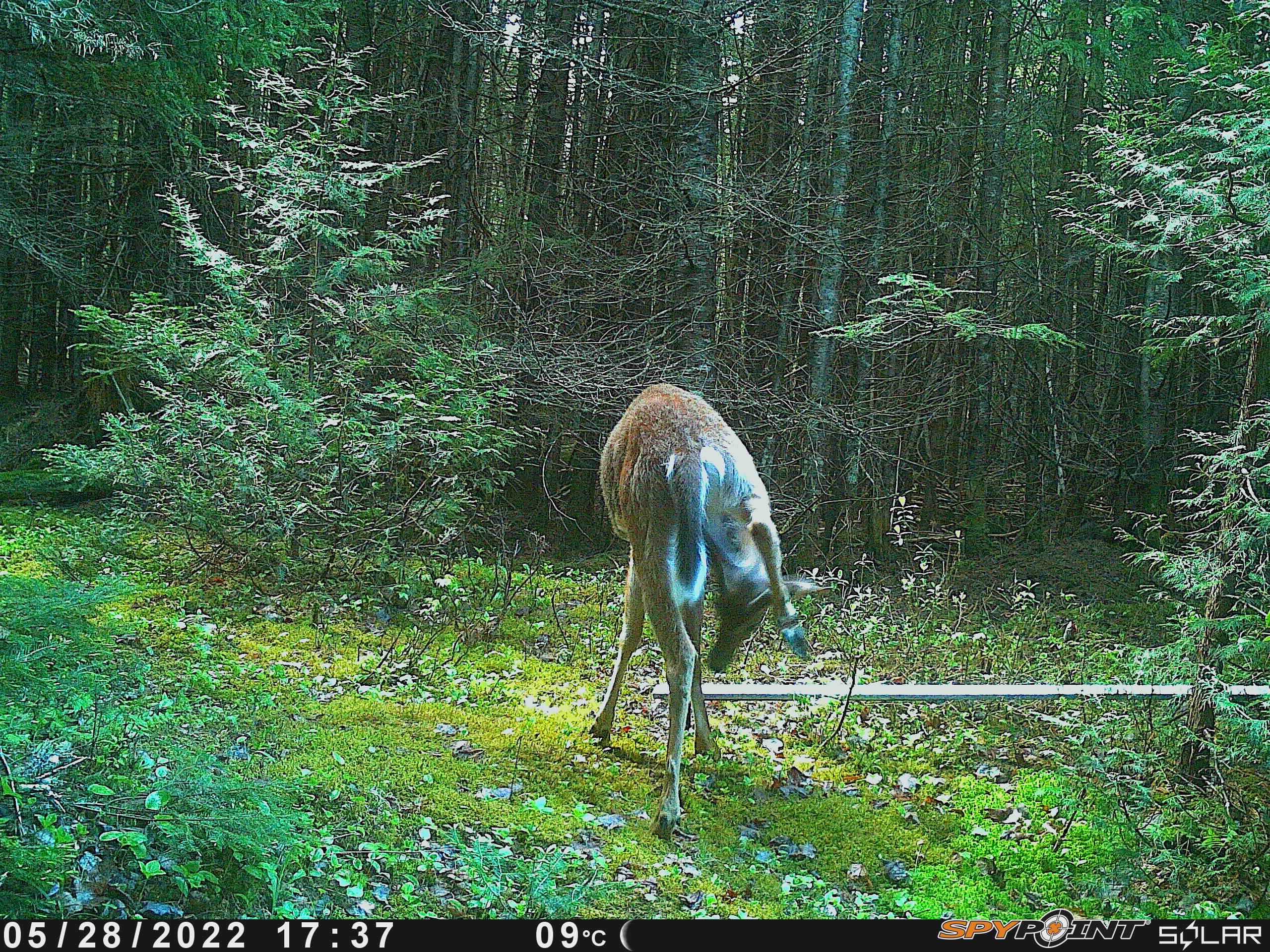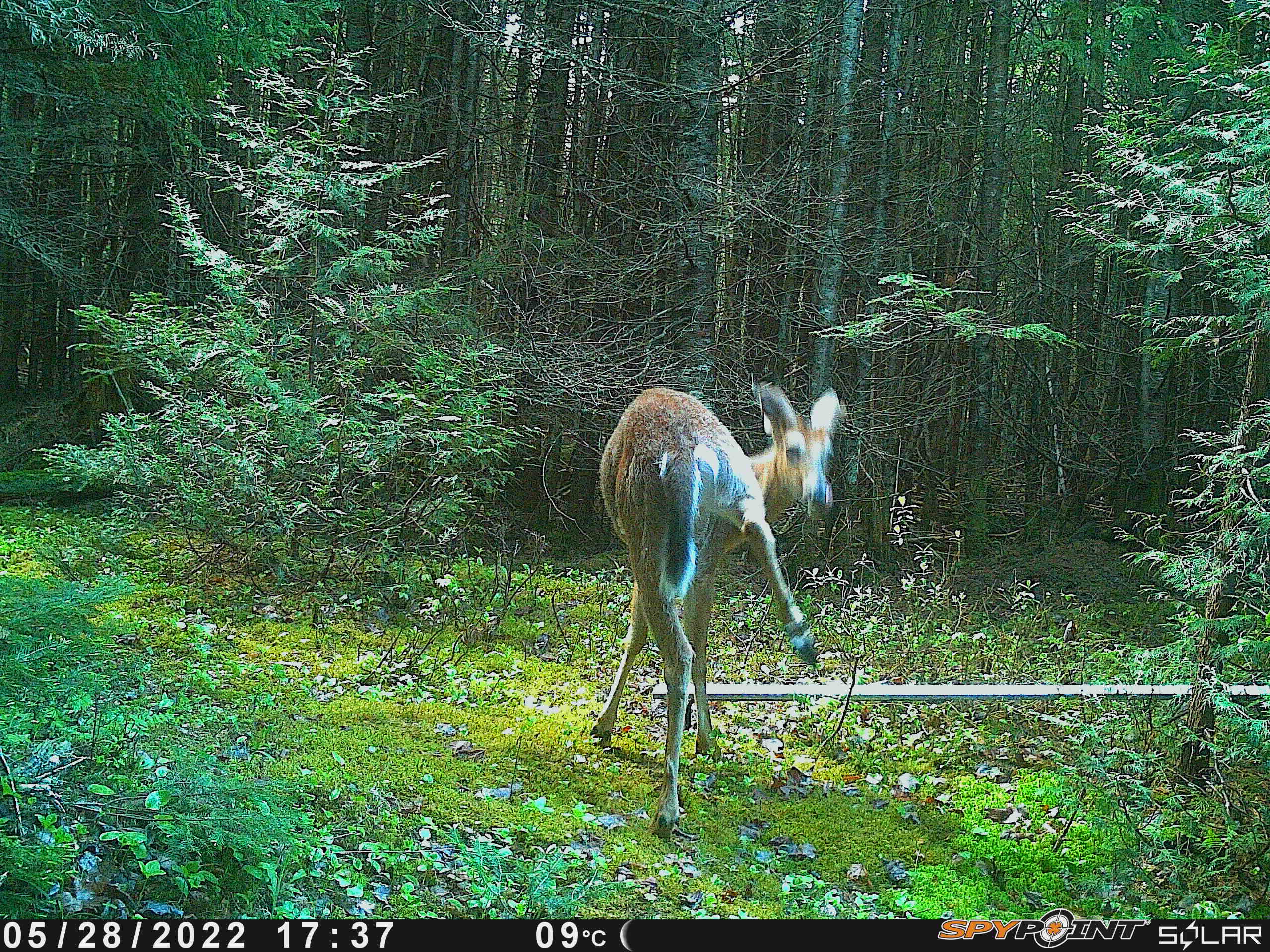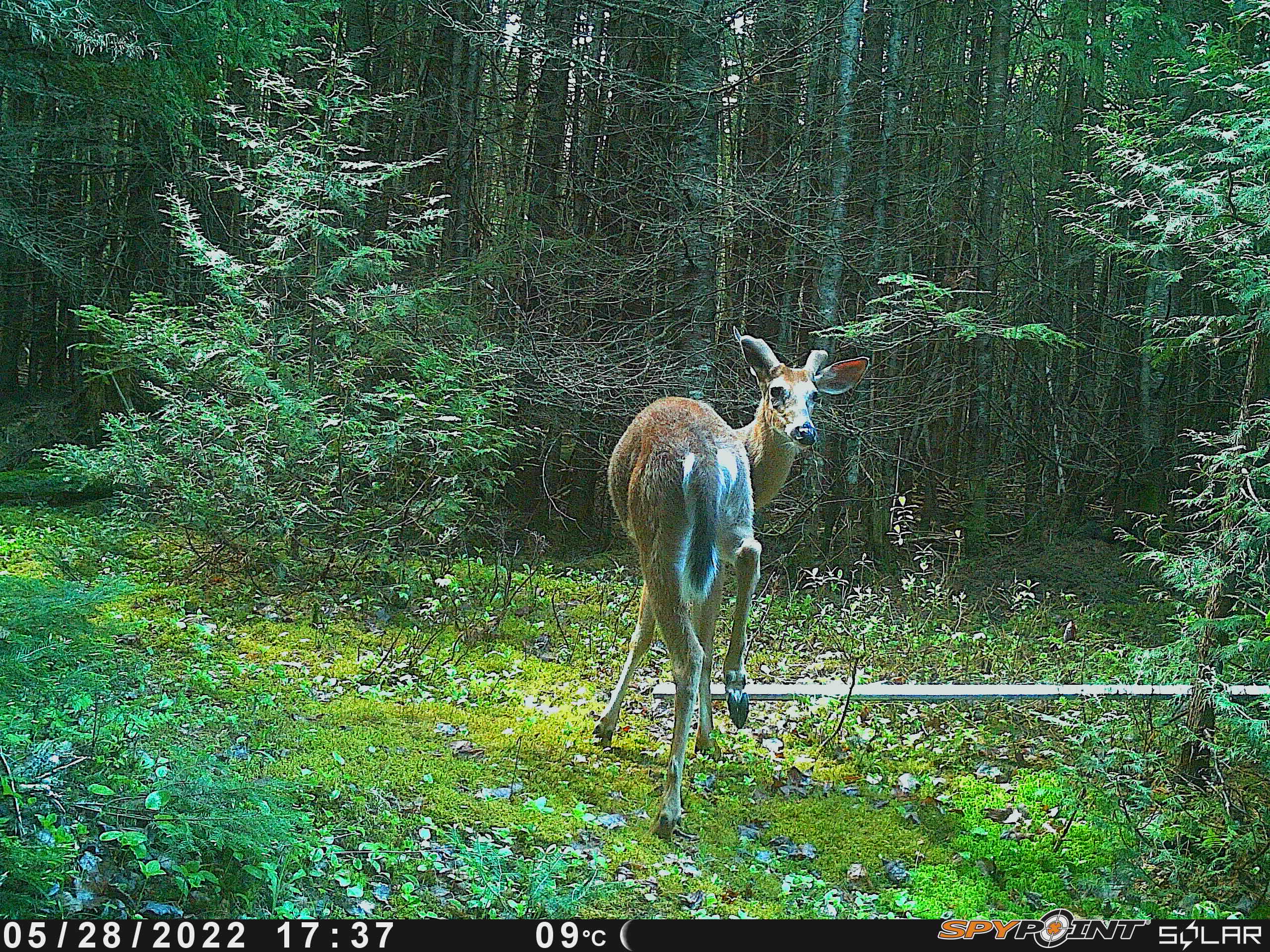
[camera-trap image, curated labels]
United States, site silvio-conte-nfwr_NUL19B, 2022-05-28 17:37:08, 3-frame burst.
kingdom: Animalia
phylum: Chordata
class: Mammalia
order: Artiodactyla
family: Cervidae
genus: Odocoileus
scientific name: Odocoileus virginianus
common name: white-tailed deer